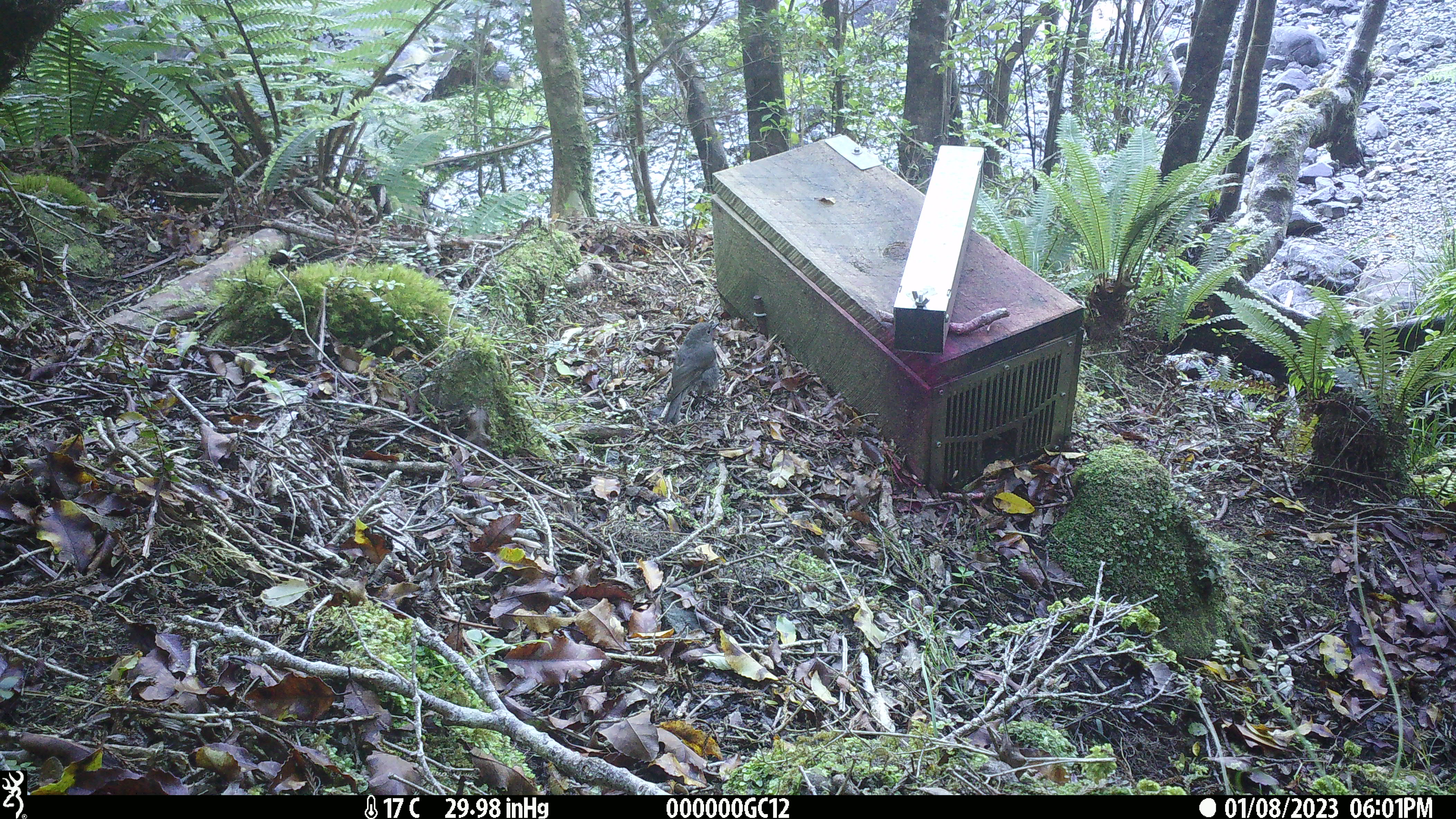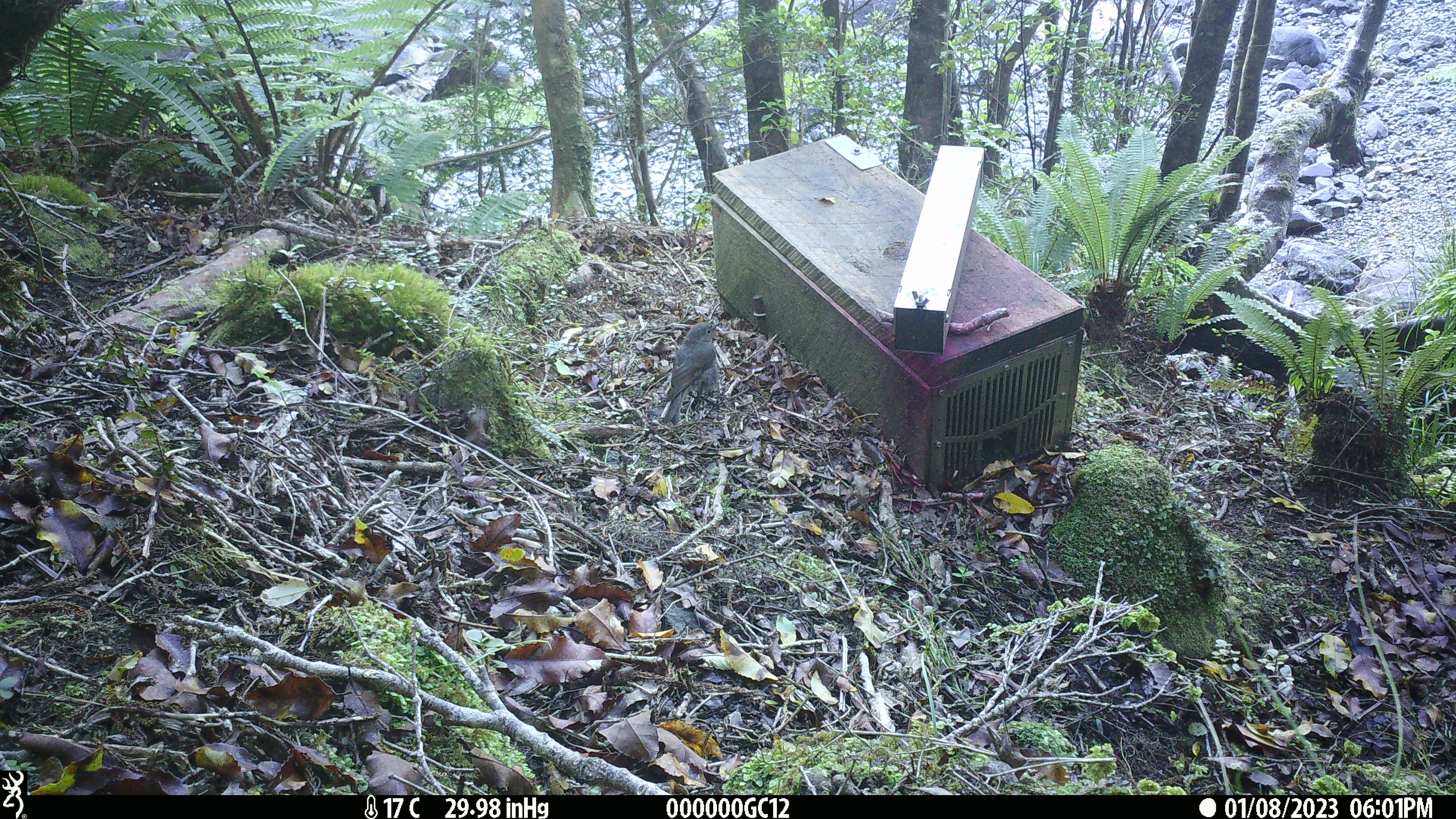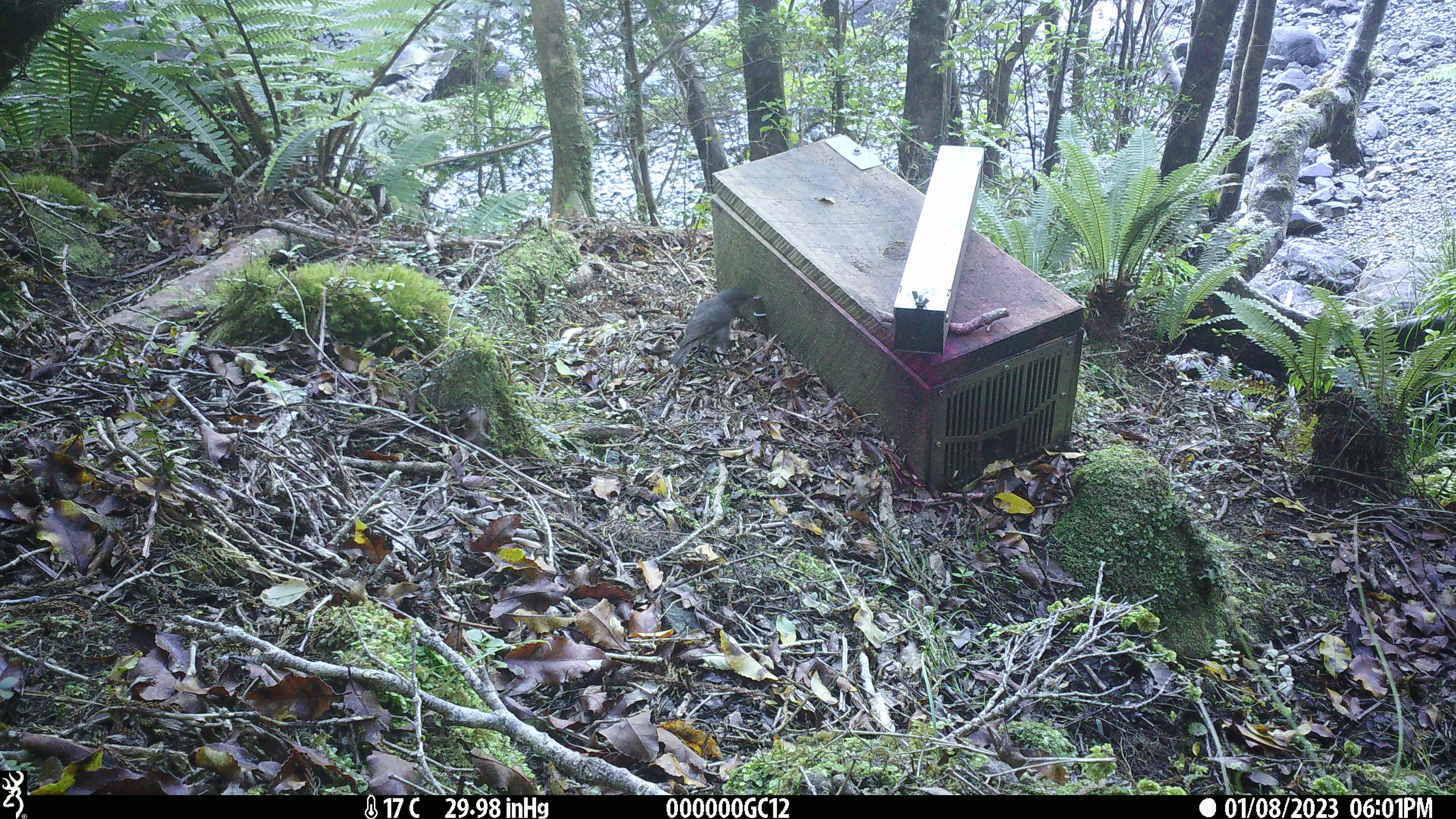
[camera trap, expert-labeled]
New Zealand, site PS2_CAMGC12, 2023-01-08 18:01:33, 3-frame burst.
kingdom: Animalia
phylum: Chordata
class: Aves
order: Passeriformes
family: Petroicidae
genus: Petroica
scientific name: Petroica australis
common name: new zealand robin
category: robin